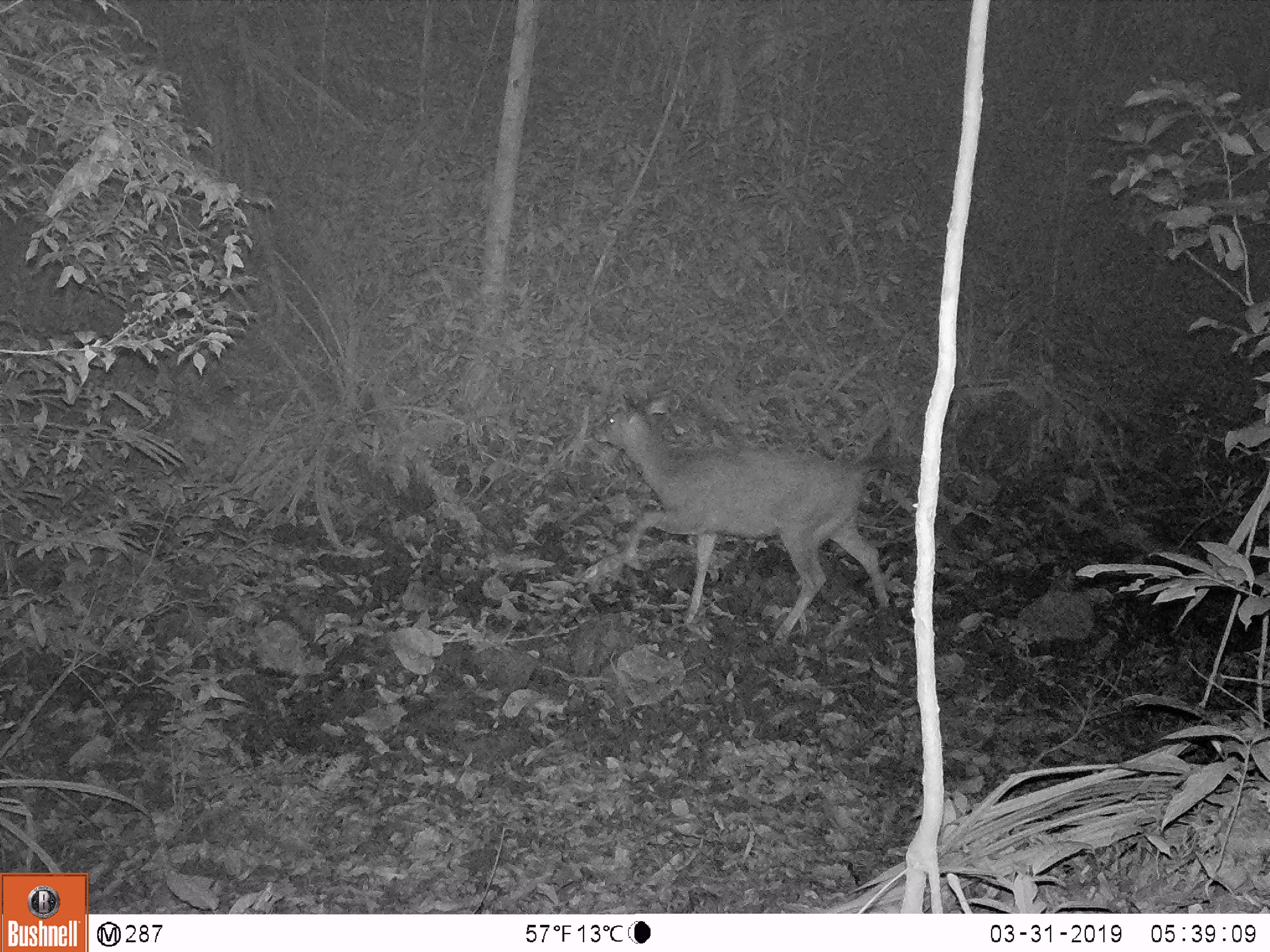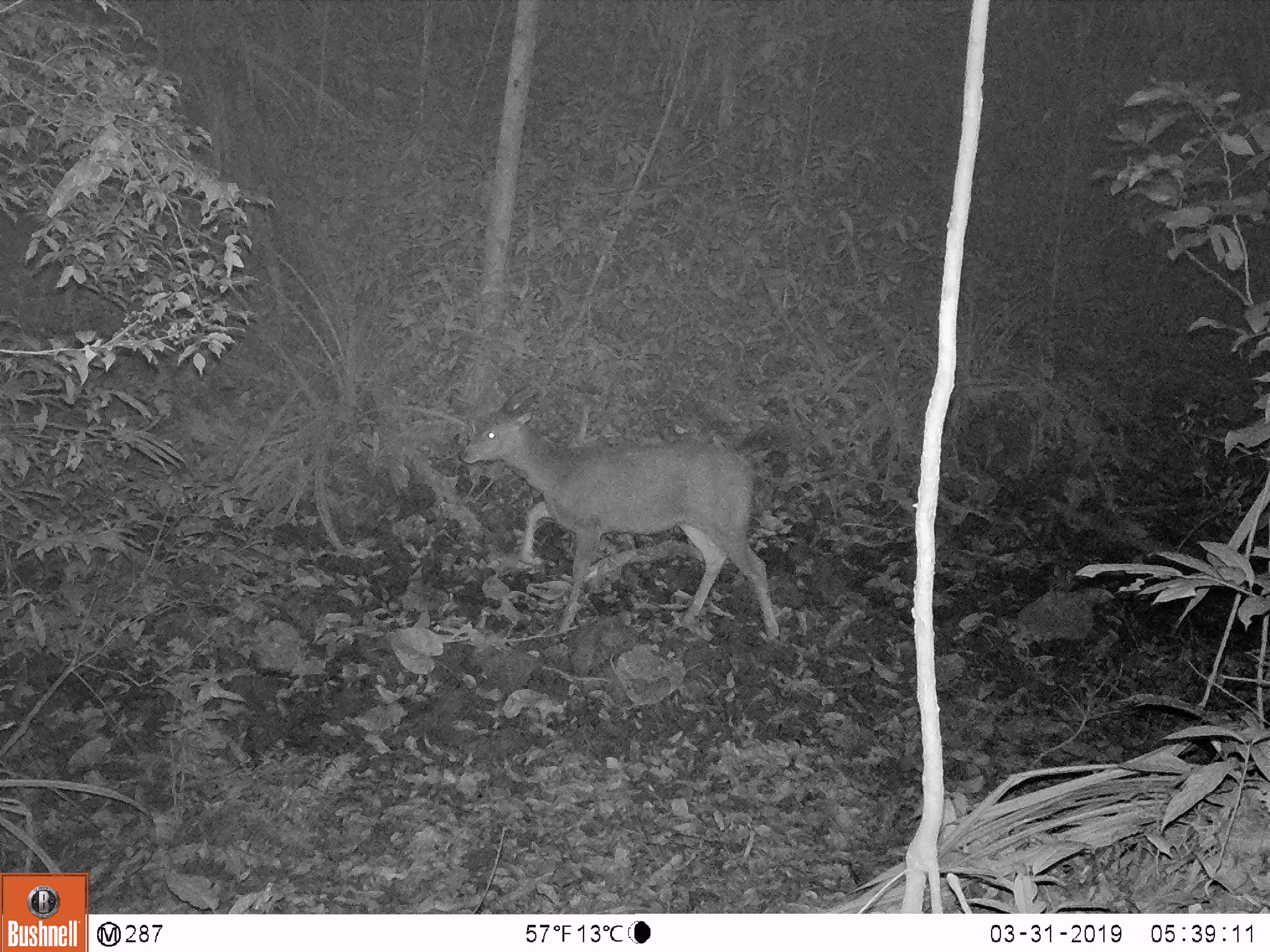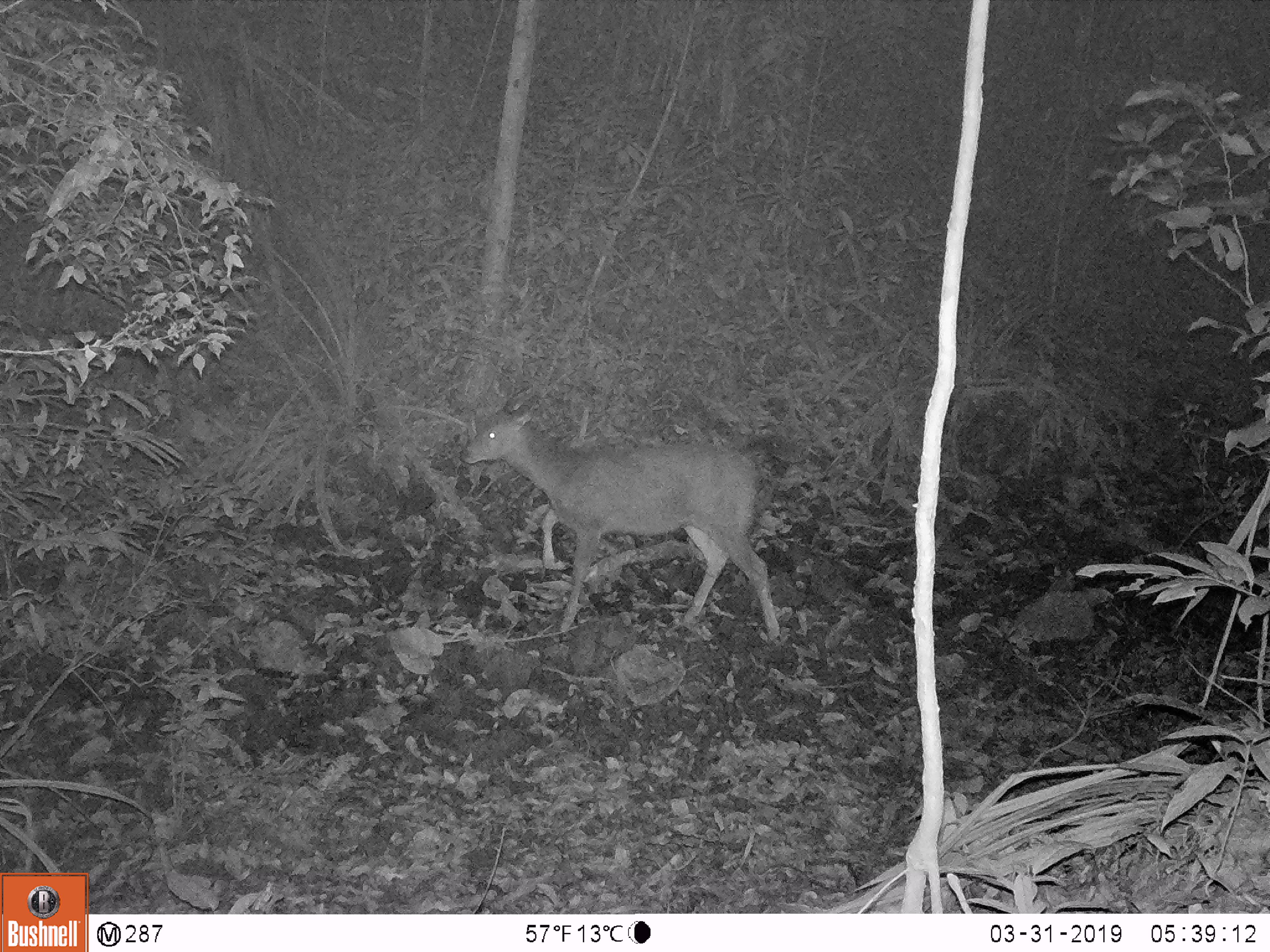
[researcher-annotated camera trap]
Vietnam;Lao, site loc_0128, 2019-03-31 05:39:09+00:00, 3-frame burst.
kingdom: Animalia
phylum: Chordata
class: Mammalia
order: Artiodactyla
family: Cervidae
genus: Rusa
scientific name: Rusa unicolor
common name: sambar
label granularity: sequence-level